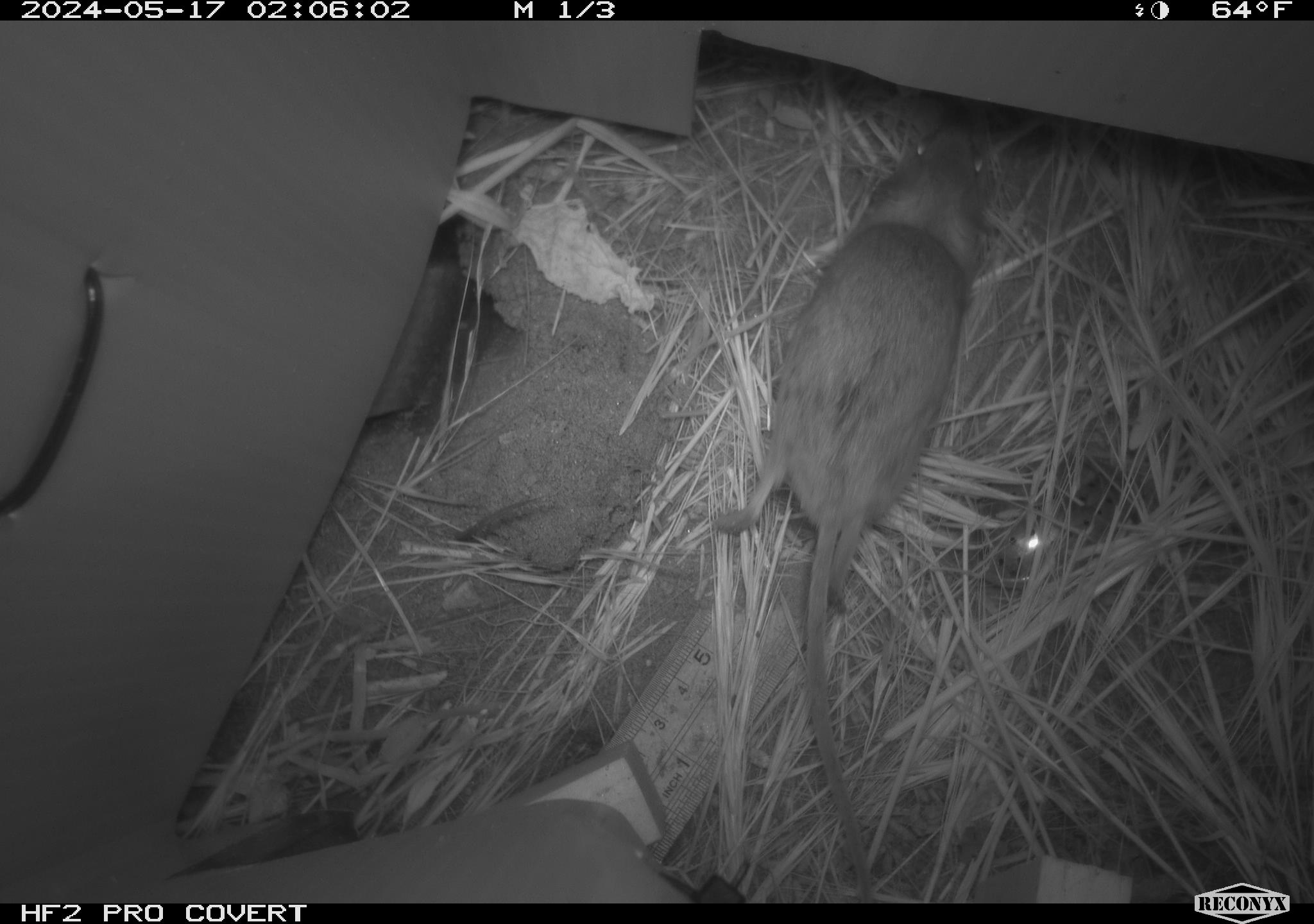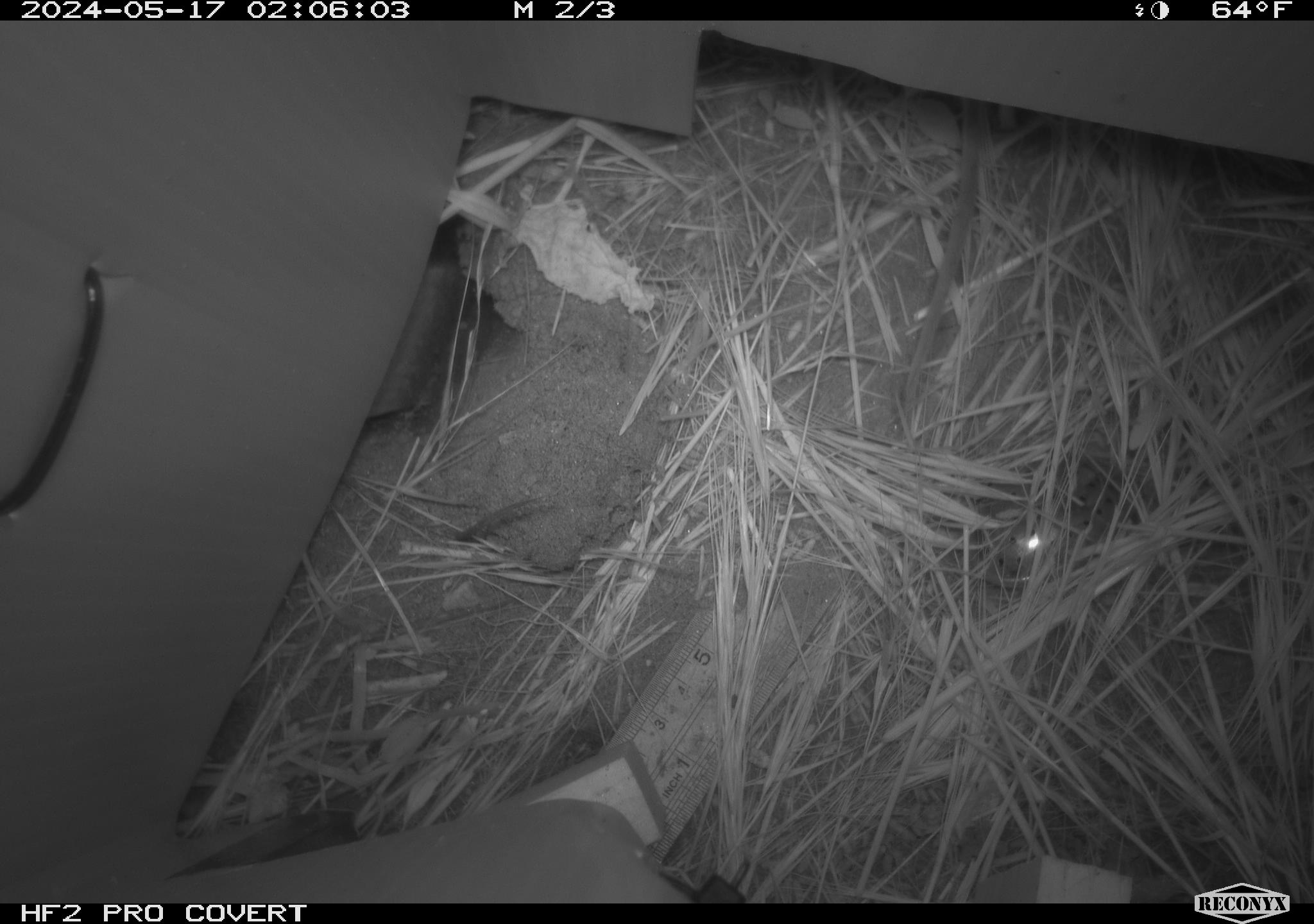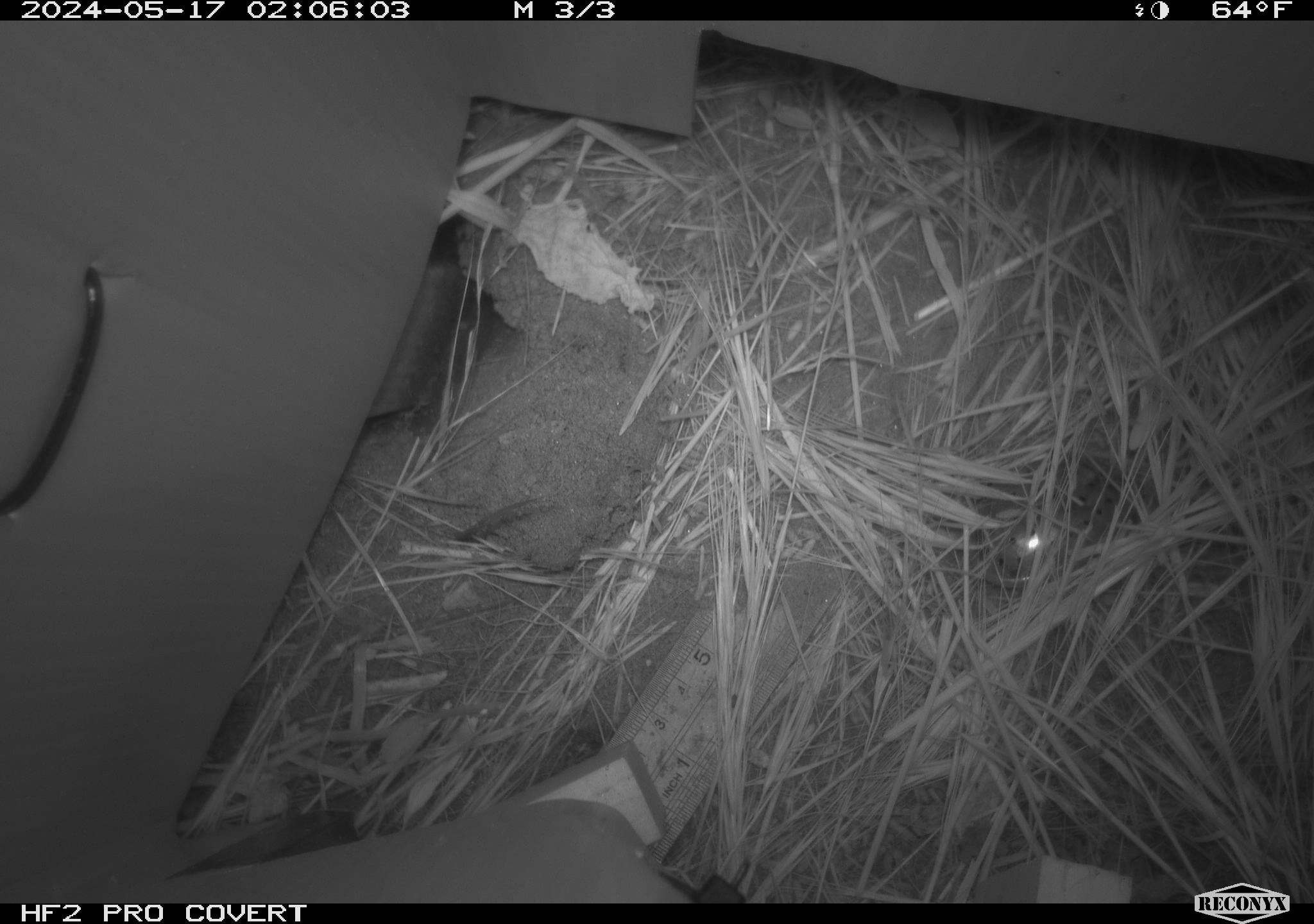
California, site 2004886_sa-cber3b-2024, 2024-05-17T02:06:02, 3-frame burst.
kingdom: Animalia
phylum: Chordata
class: Mammalia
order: Rodentia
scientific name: Rodentia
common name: mouse species